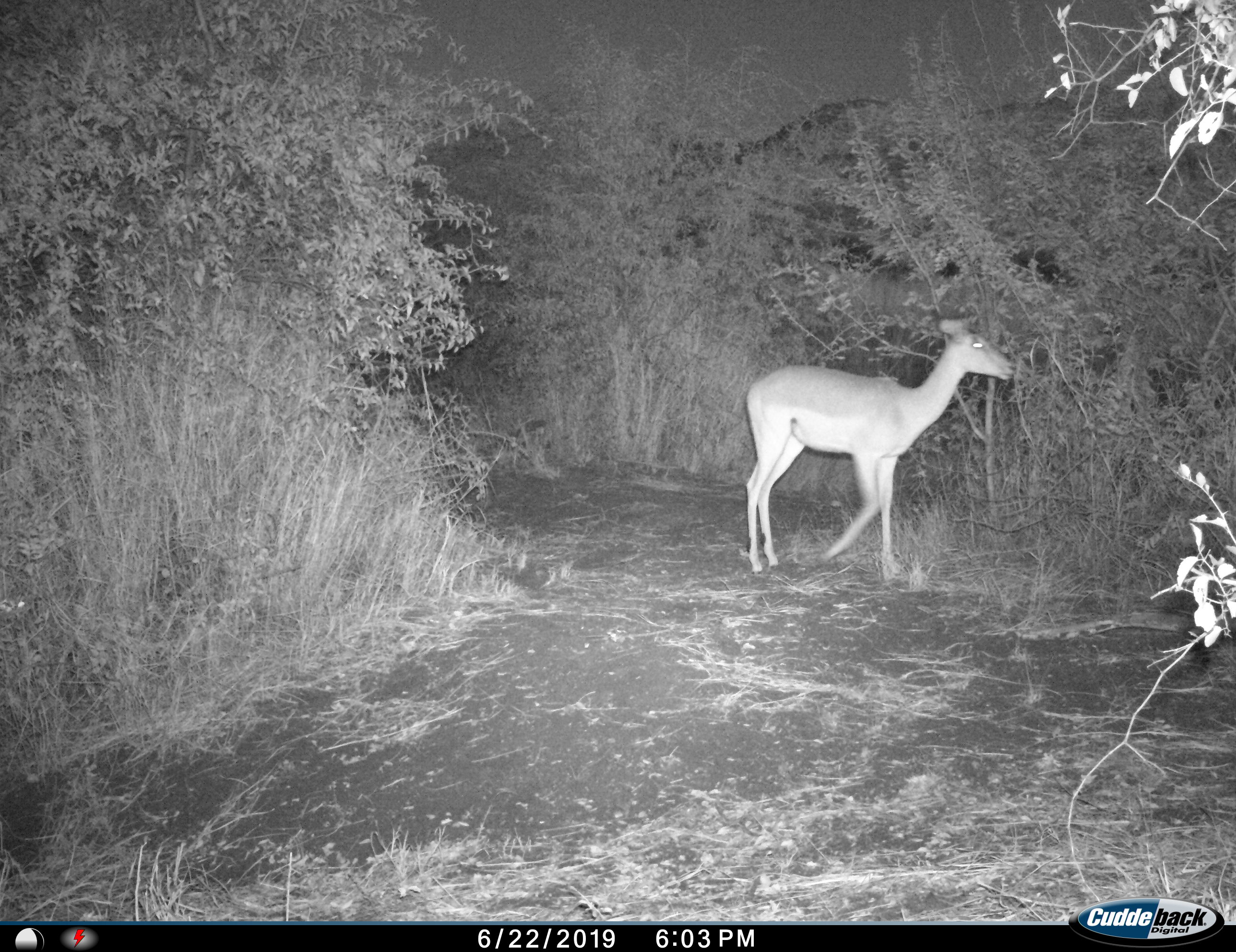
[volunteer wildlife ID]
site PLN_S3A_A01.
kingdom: Animalia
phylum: Chordata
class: Mammalia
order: Artiodactyla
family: Bovidae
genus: Aepyceros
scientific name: Aepyceros melampus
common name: impala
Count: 1.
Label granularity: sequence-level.